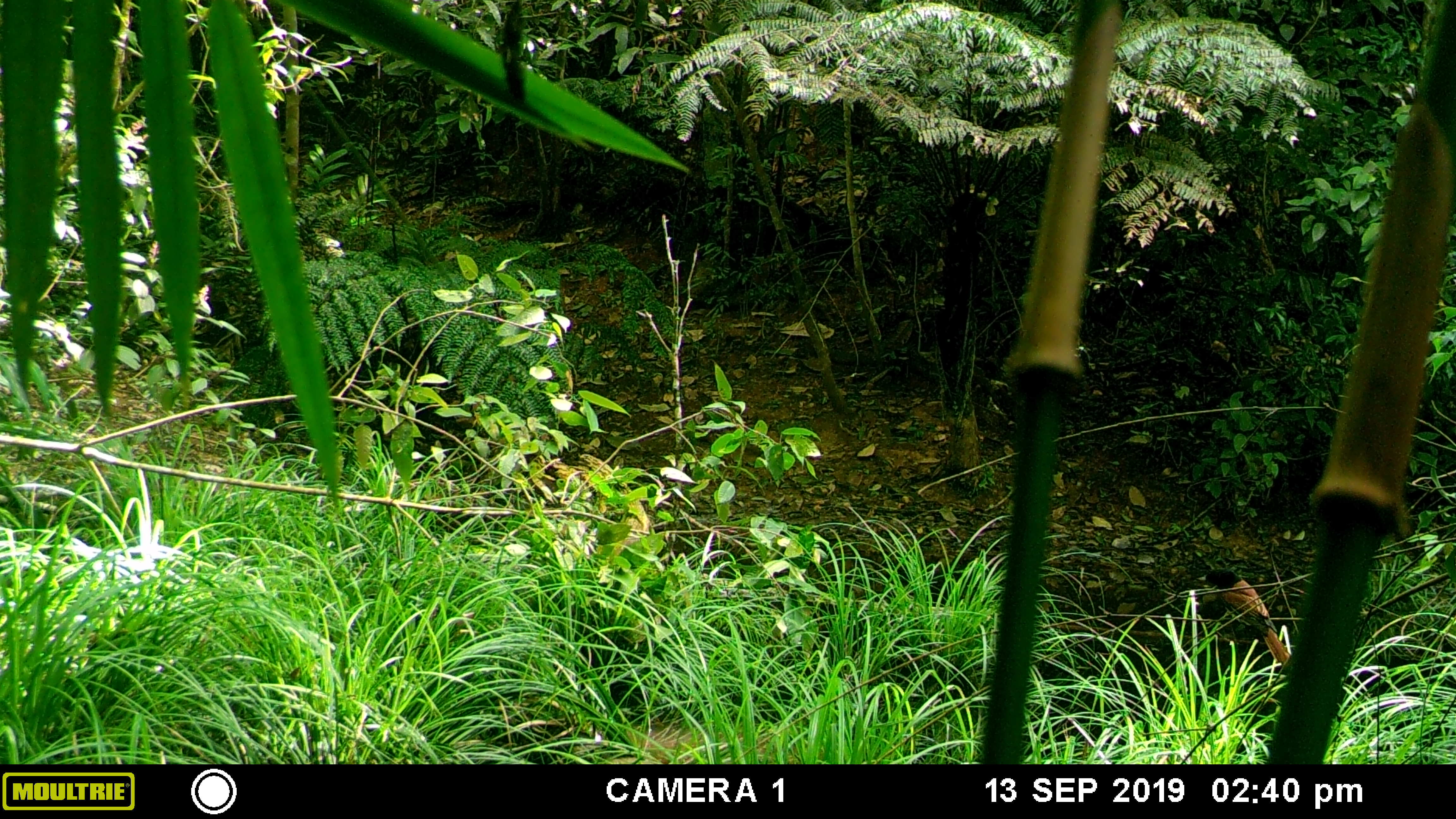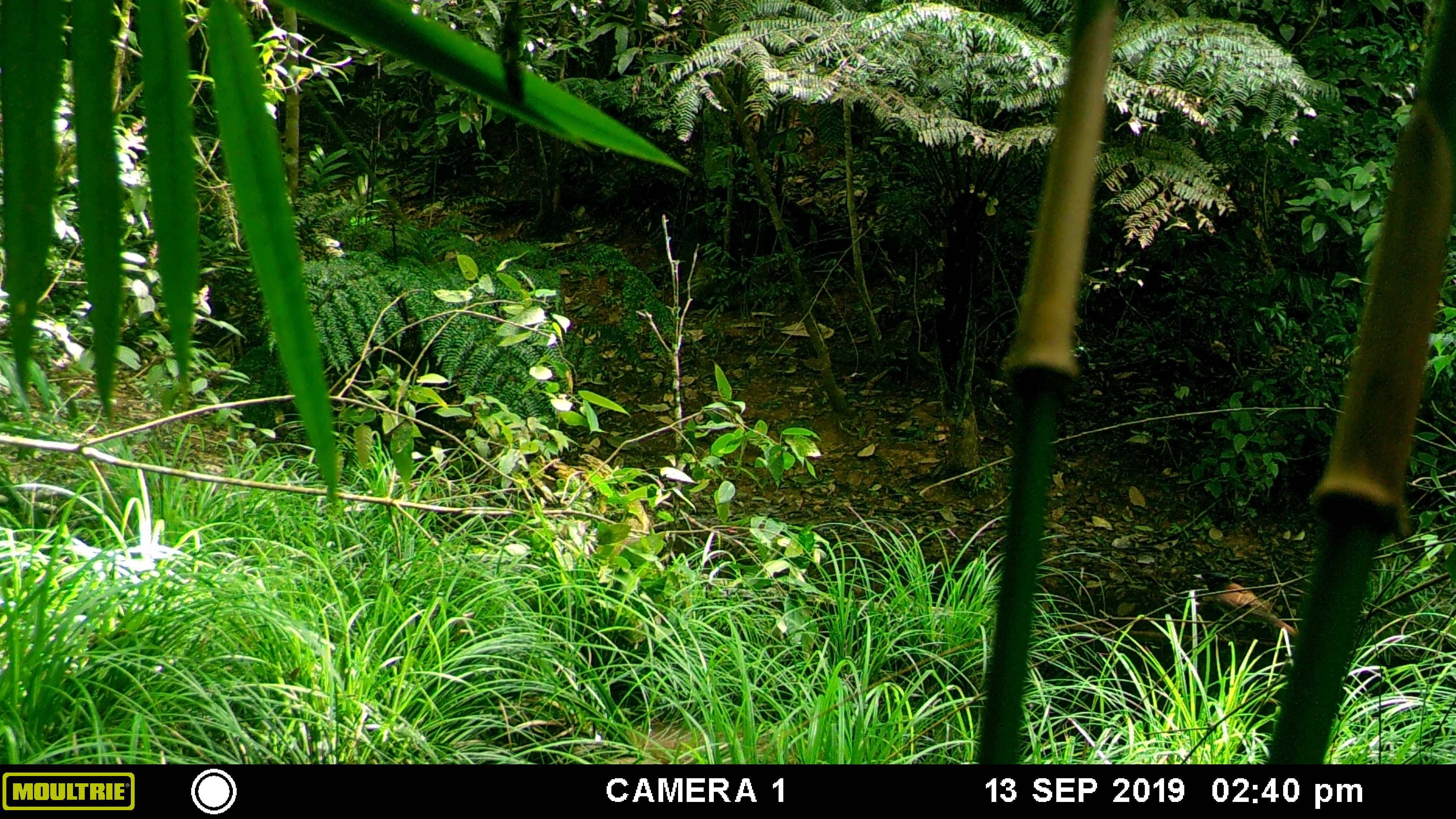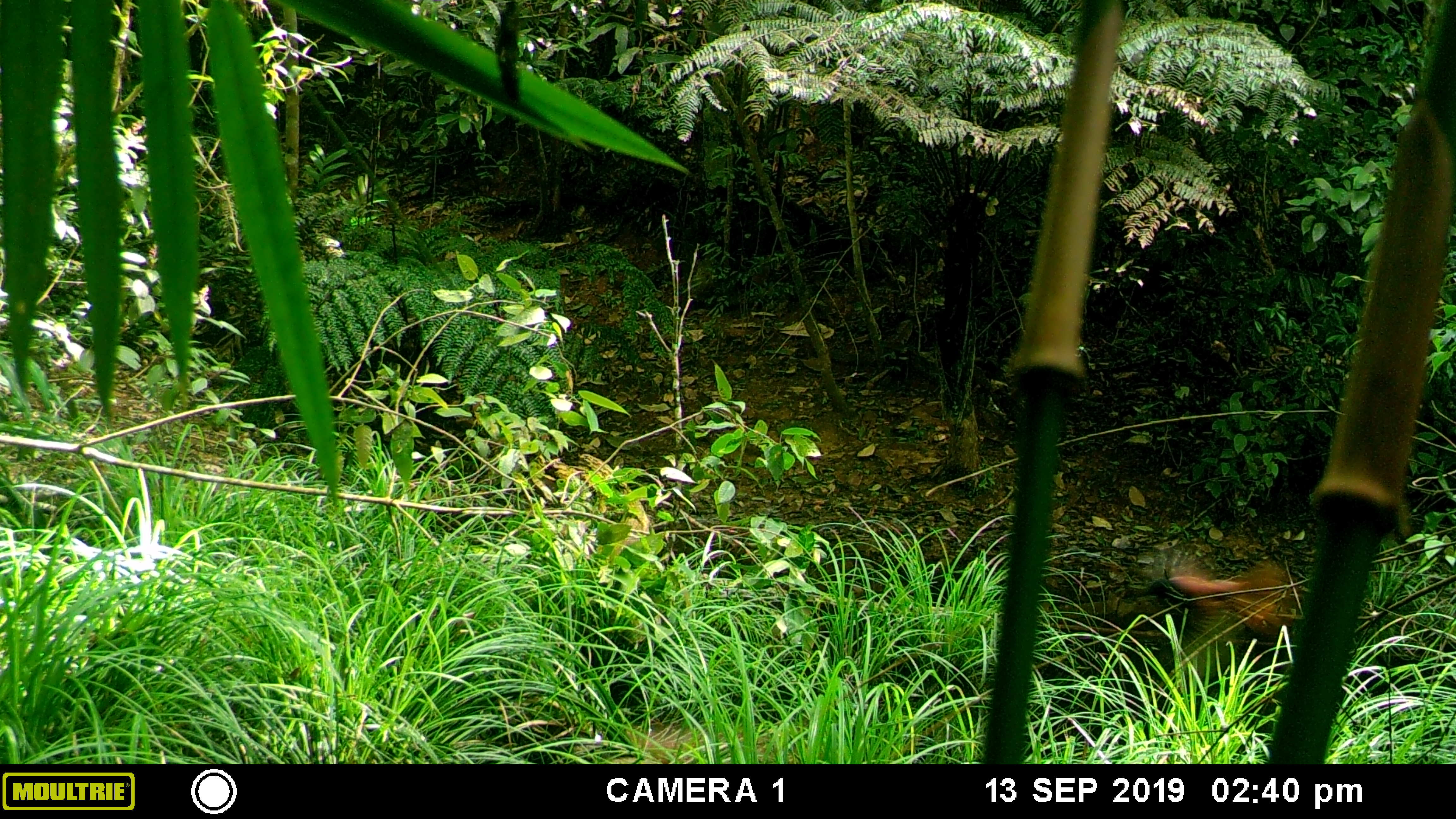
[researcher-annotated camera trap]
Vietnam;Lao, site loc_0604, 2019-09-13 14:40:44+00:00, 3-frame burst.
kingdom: Animalia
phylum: Chordata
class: Aves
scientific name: Aves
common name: bird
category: unidentified bird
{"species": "unidentified bird (bird) (Aves)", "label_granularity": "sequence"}